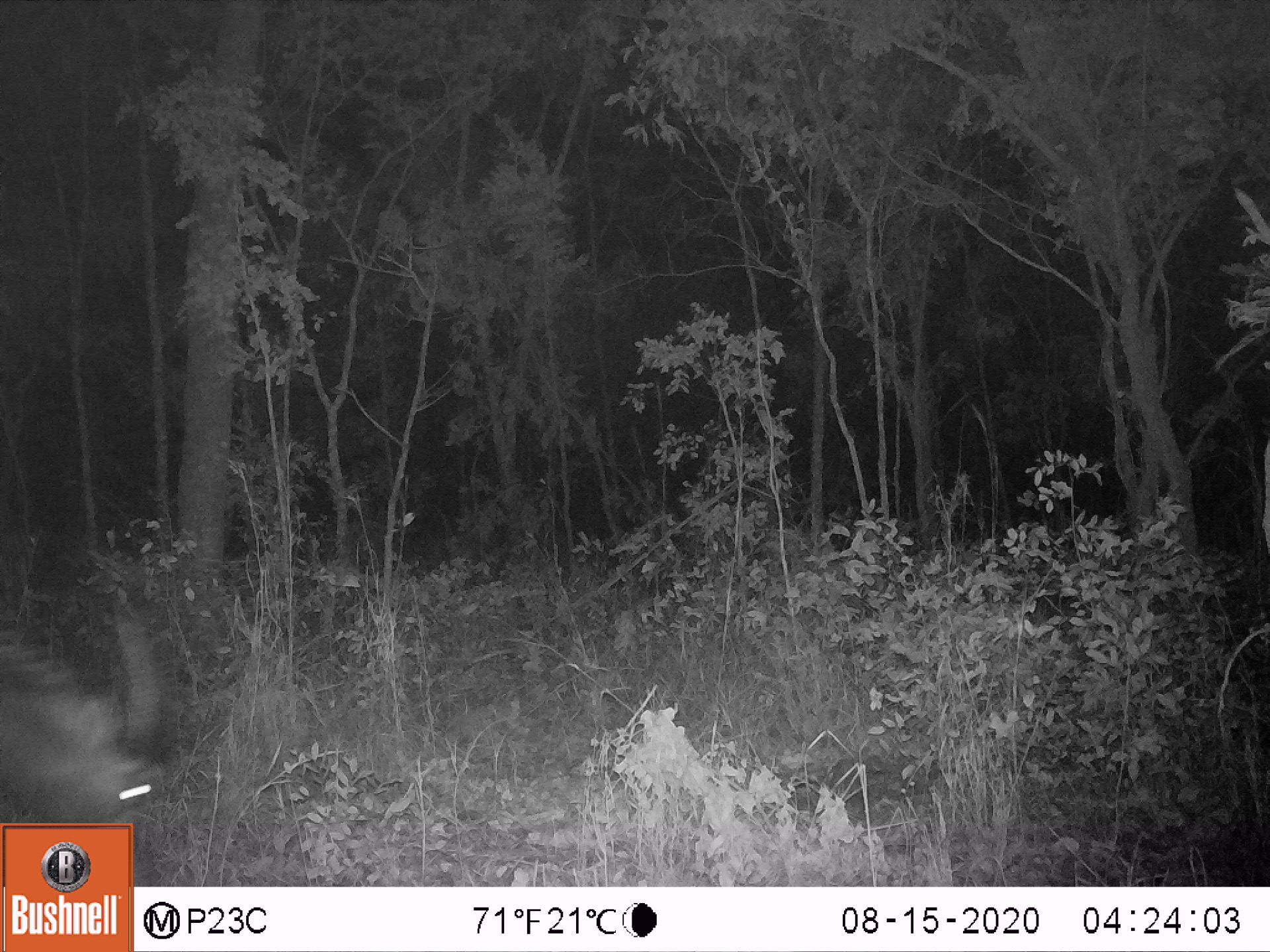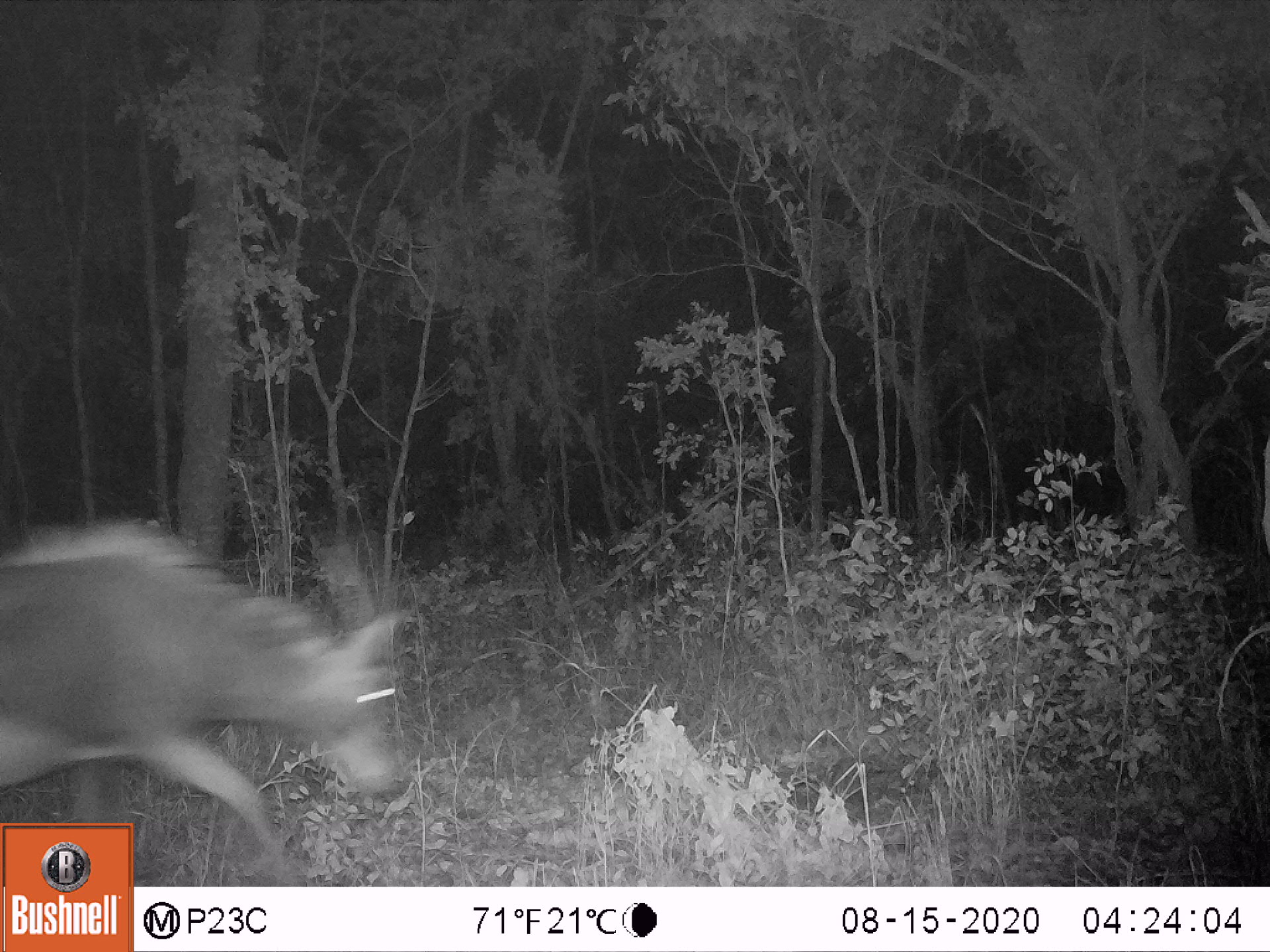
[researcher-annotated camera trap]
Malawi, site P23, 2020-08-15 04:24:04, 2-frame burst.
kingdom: Animalia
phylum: Chordata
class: Mammalia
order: Artiodactyla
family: Bovidae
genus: Hippotragus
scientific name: Hippotragus niger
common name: sable antelope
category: sable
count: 1